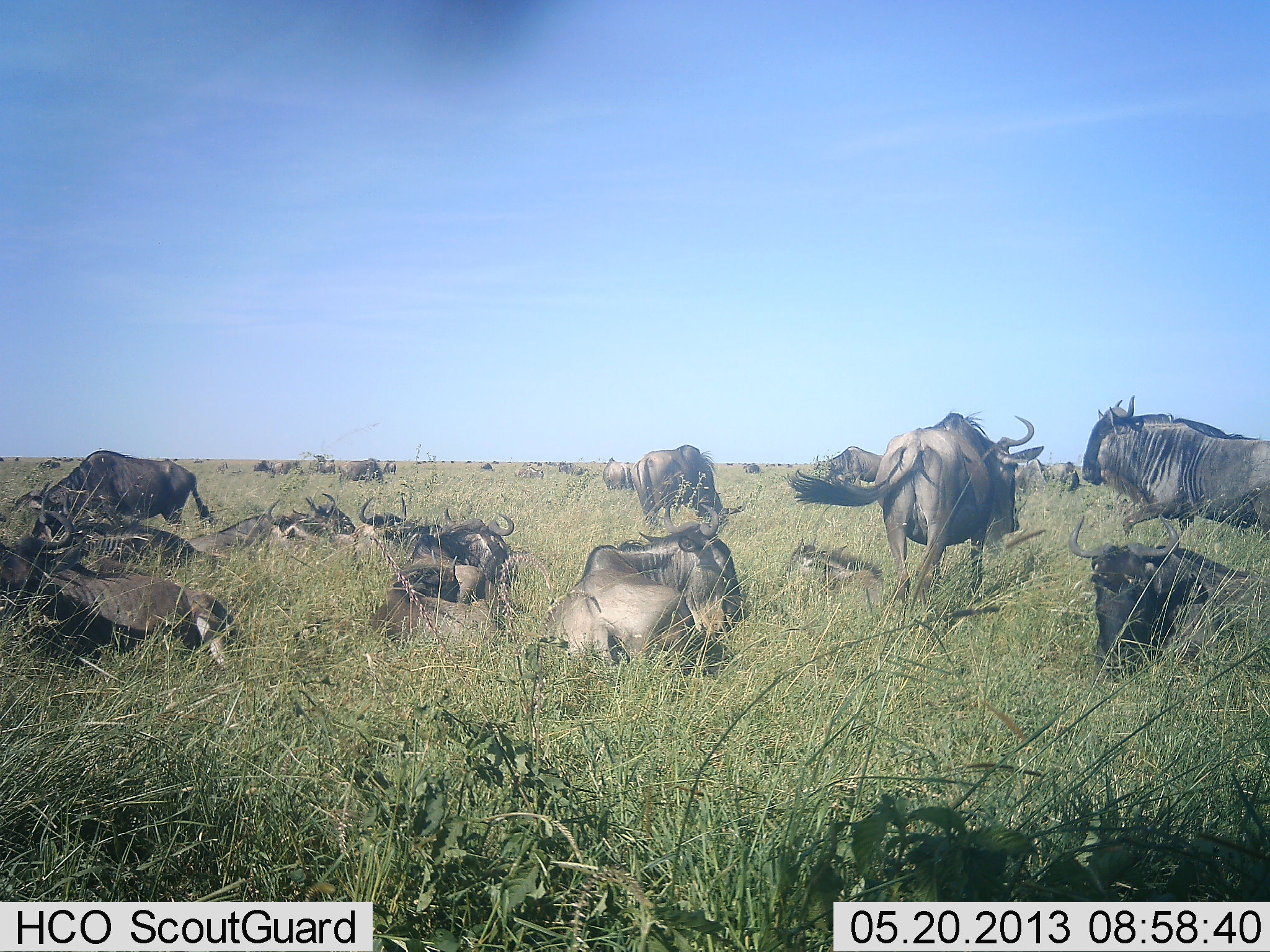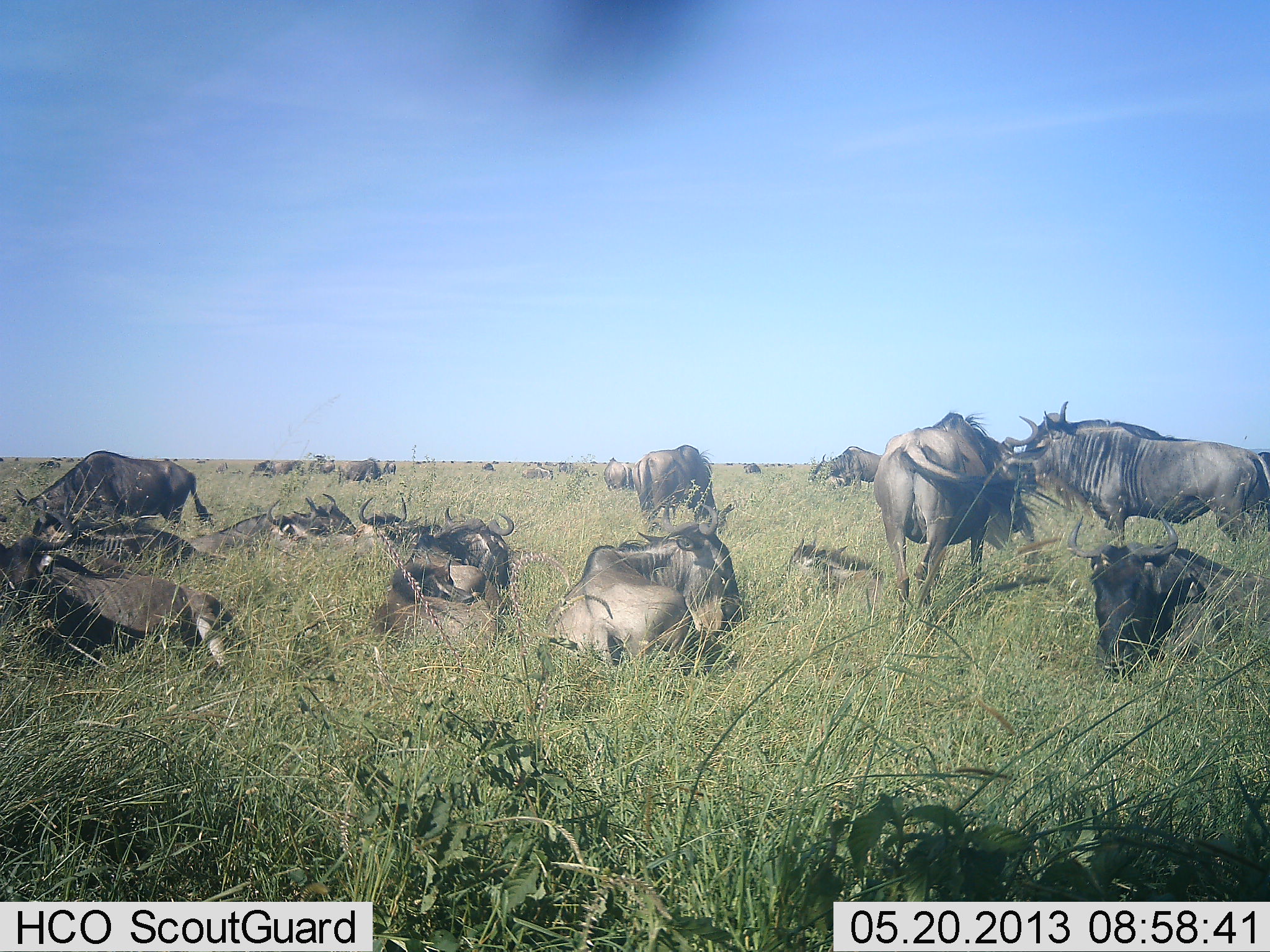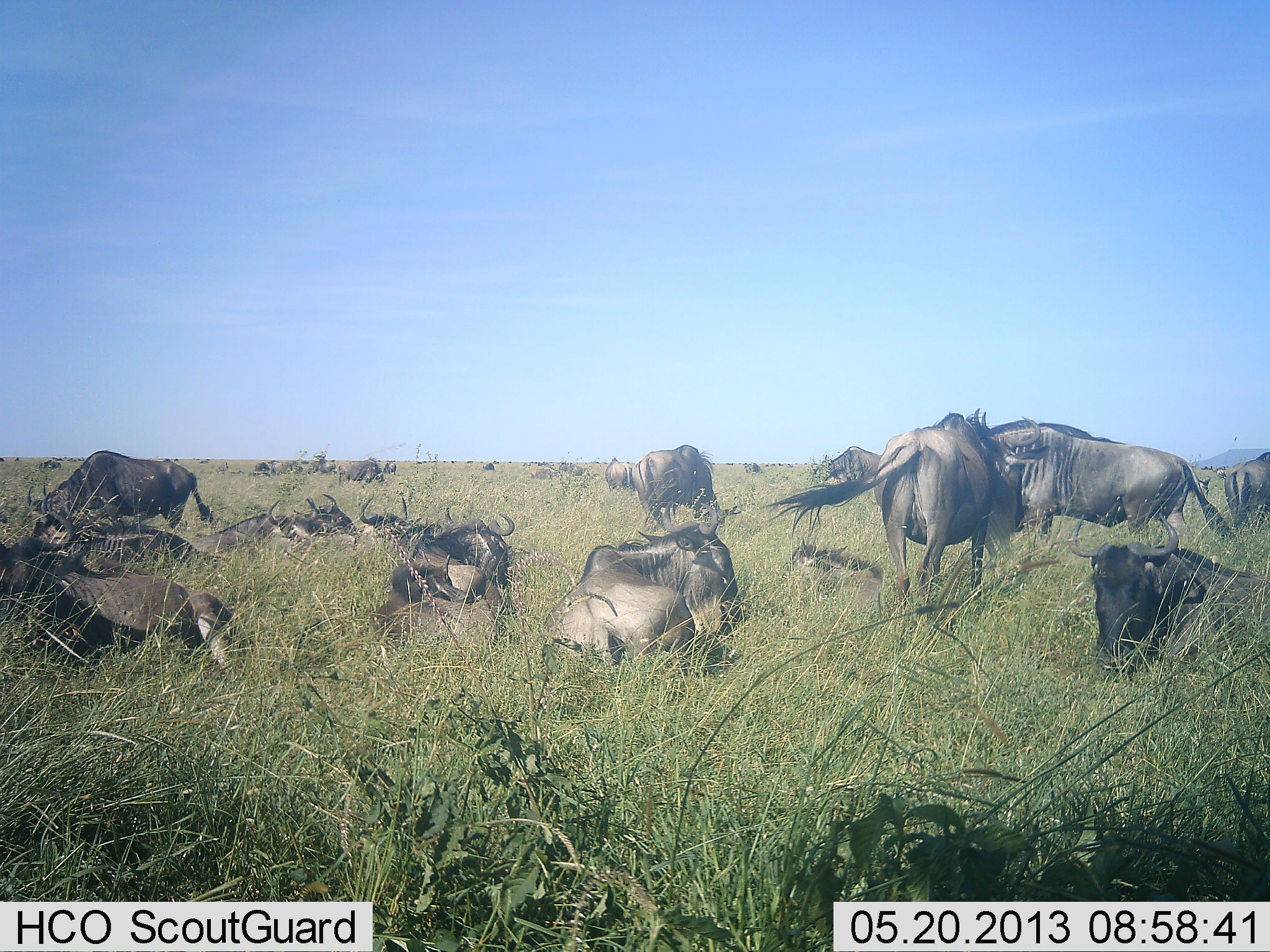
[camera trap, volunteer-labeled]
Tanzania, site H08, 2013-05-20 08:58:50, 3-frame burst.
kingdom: Animalia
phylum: Chordata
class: Mammalia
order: Artiodactyla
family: Bovidae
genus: Connochaetes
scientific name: Connochaetes taurinus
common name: blue wildebeest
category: wildebeest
Wildebeest (blue wildebeest) (Connochaetes taurinus), count 11-50. Behavior (volunteer vote fractions): standing 59%, resting 100%, moving 38%, interacting 19%. Young present (vote fraction): 6%. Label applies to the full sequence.